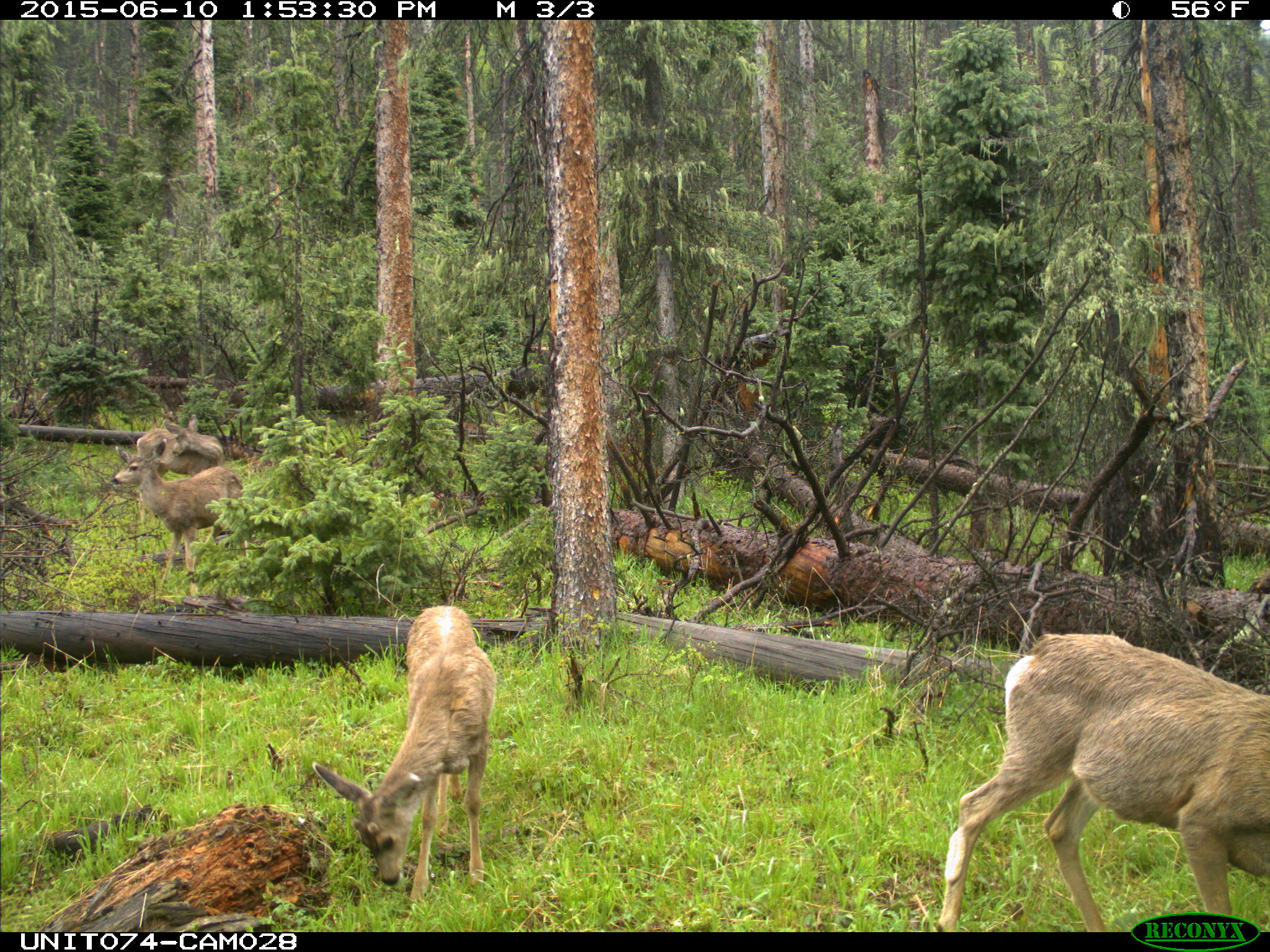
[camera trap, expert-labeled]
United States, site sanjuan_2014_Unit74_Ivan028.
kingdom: Animalia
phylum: Chordata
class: Mammalia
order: Artiodactyla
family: Cervidae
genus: Odocoileus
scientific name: Odocoileus hemionus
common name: mule deer